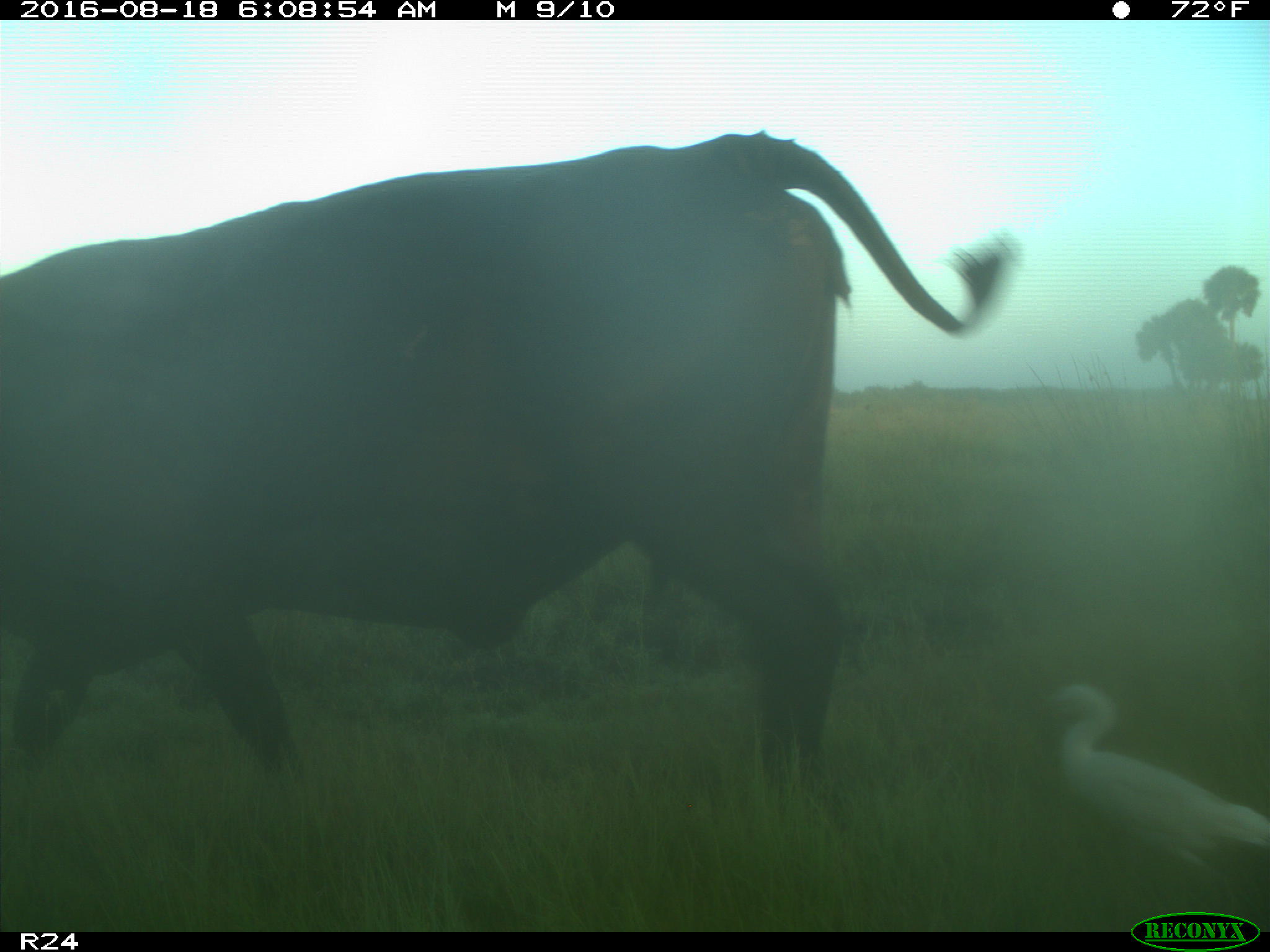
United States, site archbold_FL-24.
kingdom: Animalia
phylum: Chordata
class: Mammalia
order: Artiodactyla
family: Bovidae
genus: Bos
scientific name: Bos taurus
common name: domestic cow